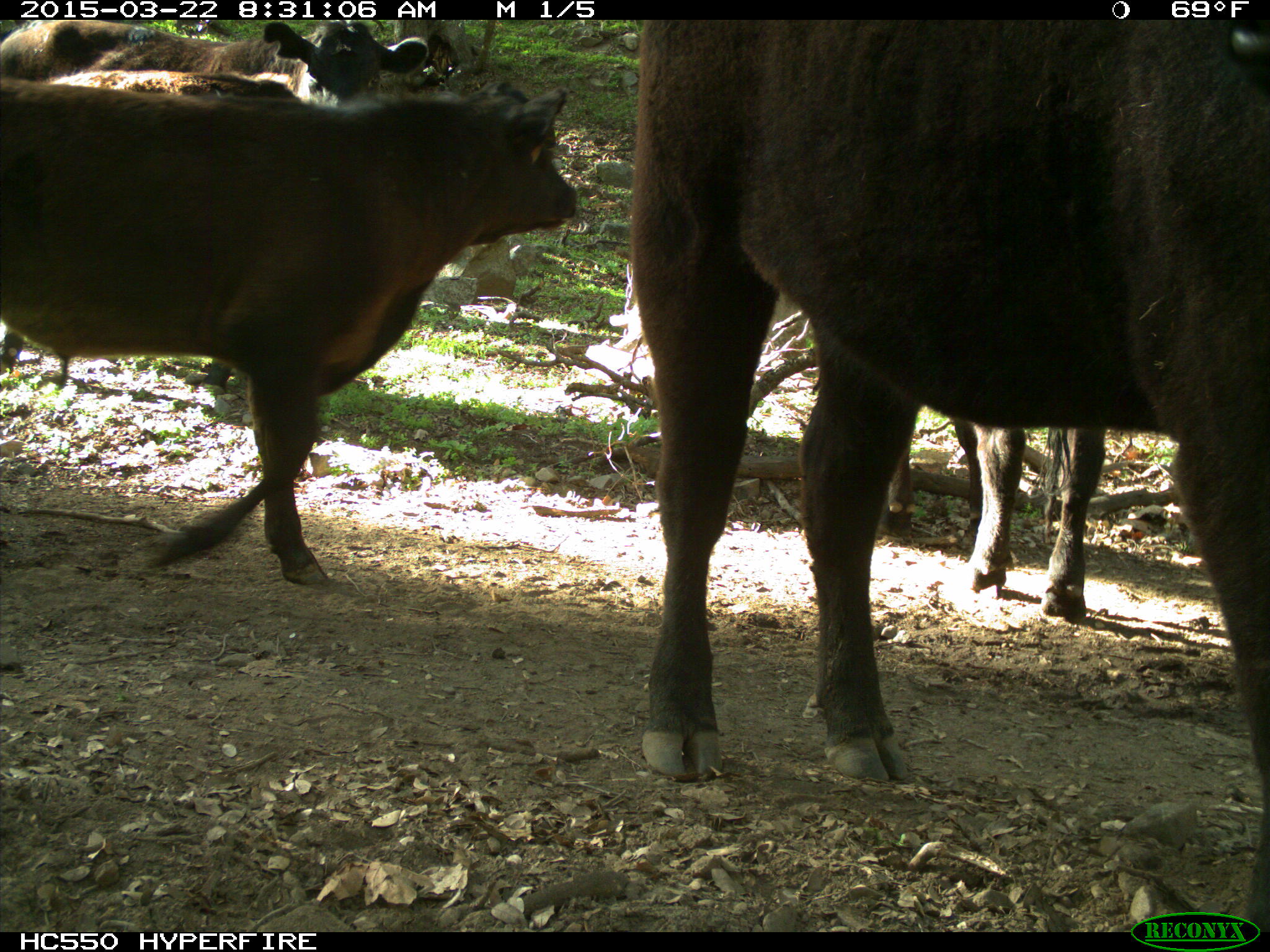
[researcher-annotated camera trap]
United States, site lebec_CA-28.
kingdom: Animalia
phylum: Chordata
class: Mammalia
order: Artiodactyla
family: Bovidae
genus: Bos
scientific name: Bos taurus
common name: domestic cow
Bos taurus (domestic cow).